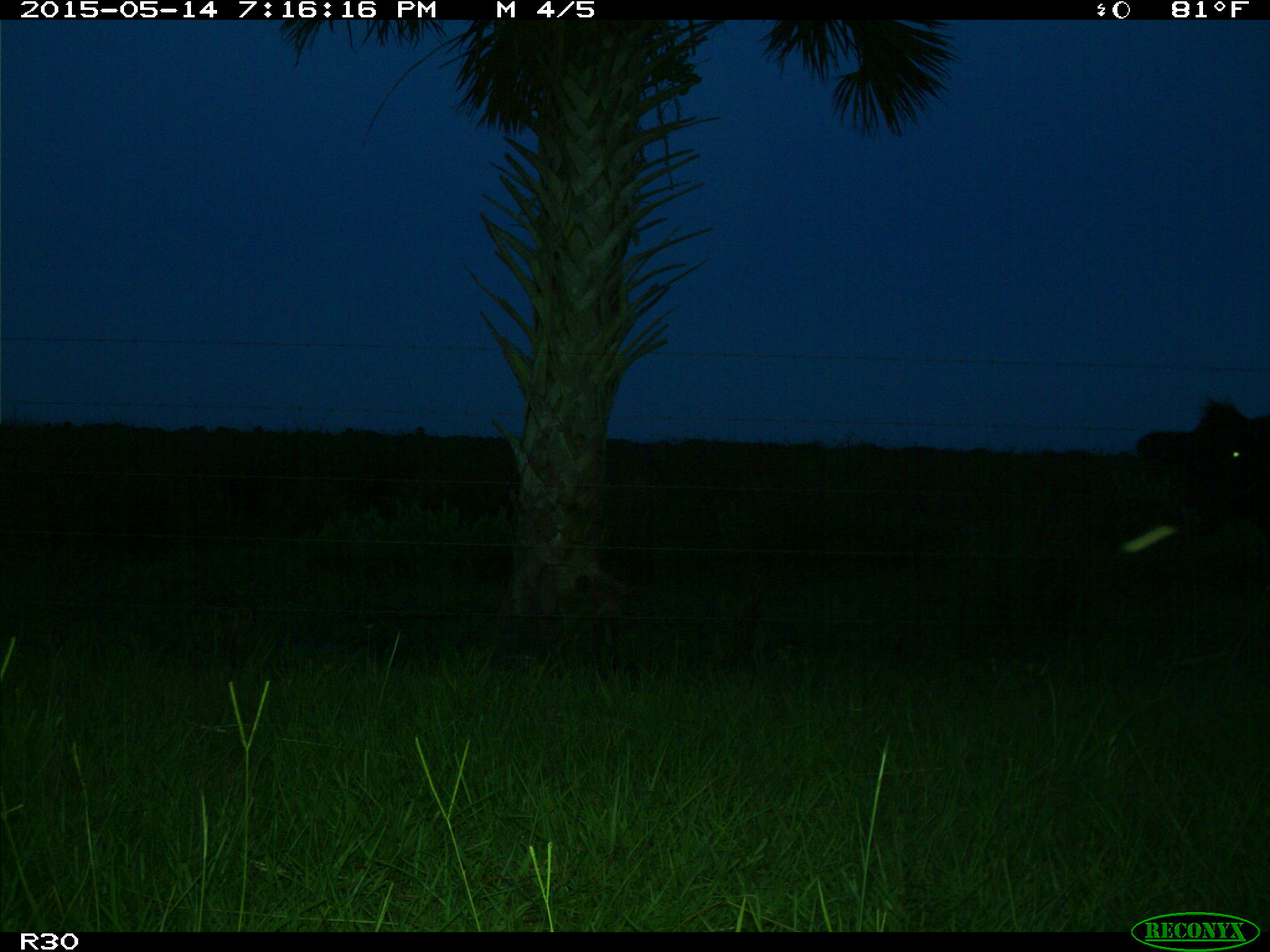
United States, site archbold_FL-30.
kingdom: Animalia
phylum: Chordata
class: Mammalia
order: Artiodactyla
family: Bovidae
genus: Bos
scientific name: Bos taurus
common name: domestic cow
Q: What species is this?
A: Bos taurus (domestic cow).